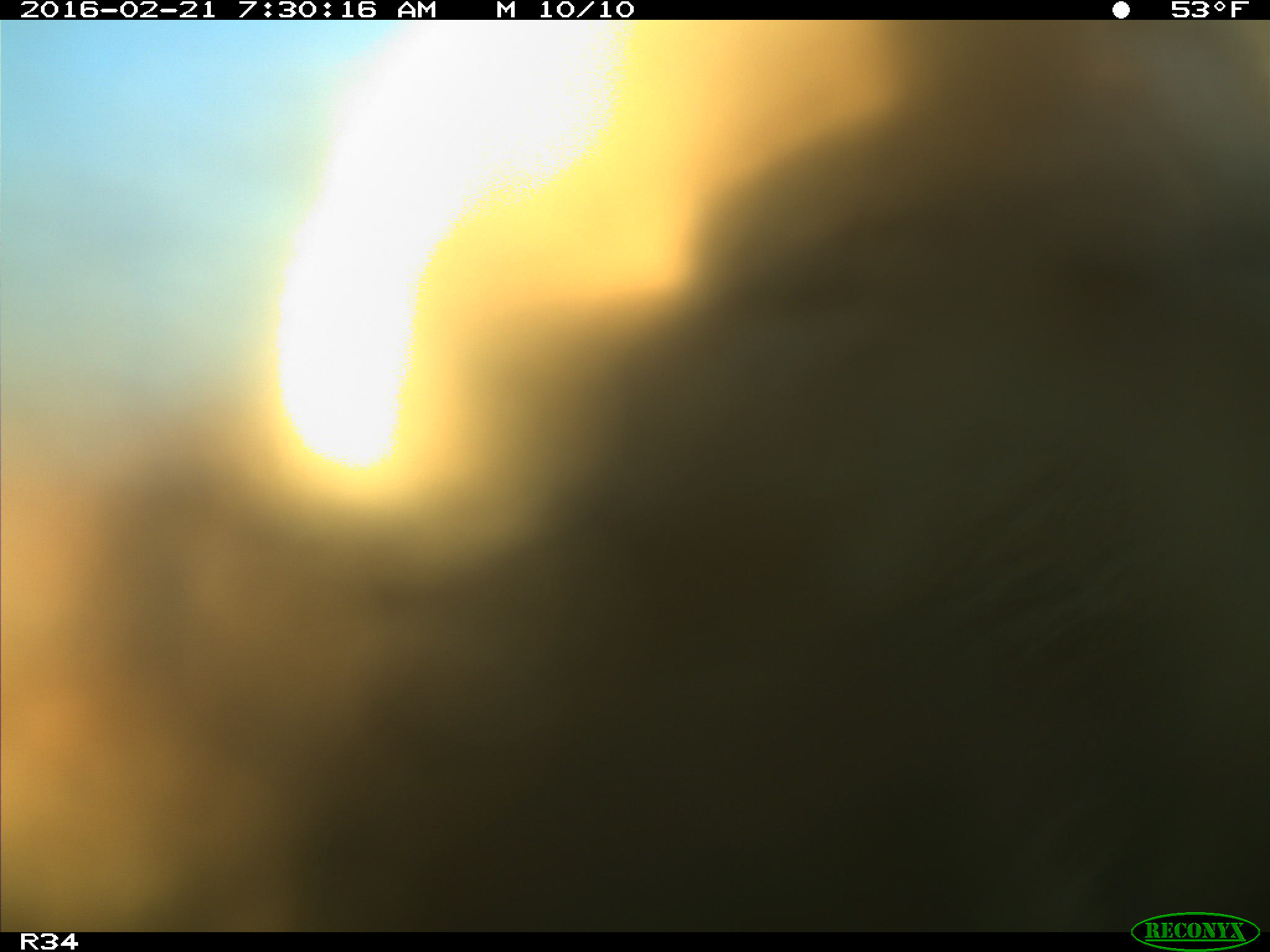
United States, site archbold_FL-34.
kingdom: Animalia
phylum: Chordata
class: Mammalia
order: Artiodactyla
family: Bovidae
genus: Bos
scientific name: Bos taurus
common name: domestic cow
Bos taurus (domestic cow).